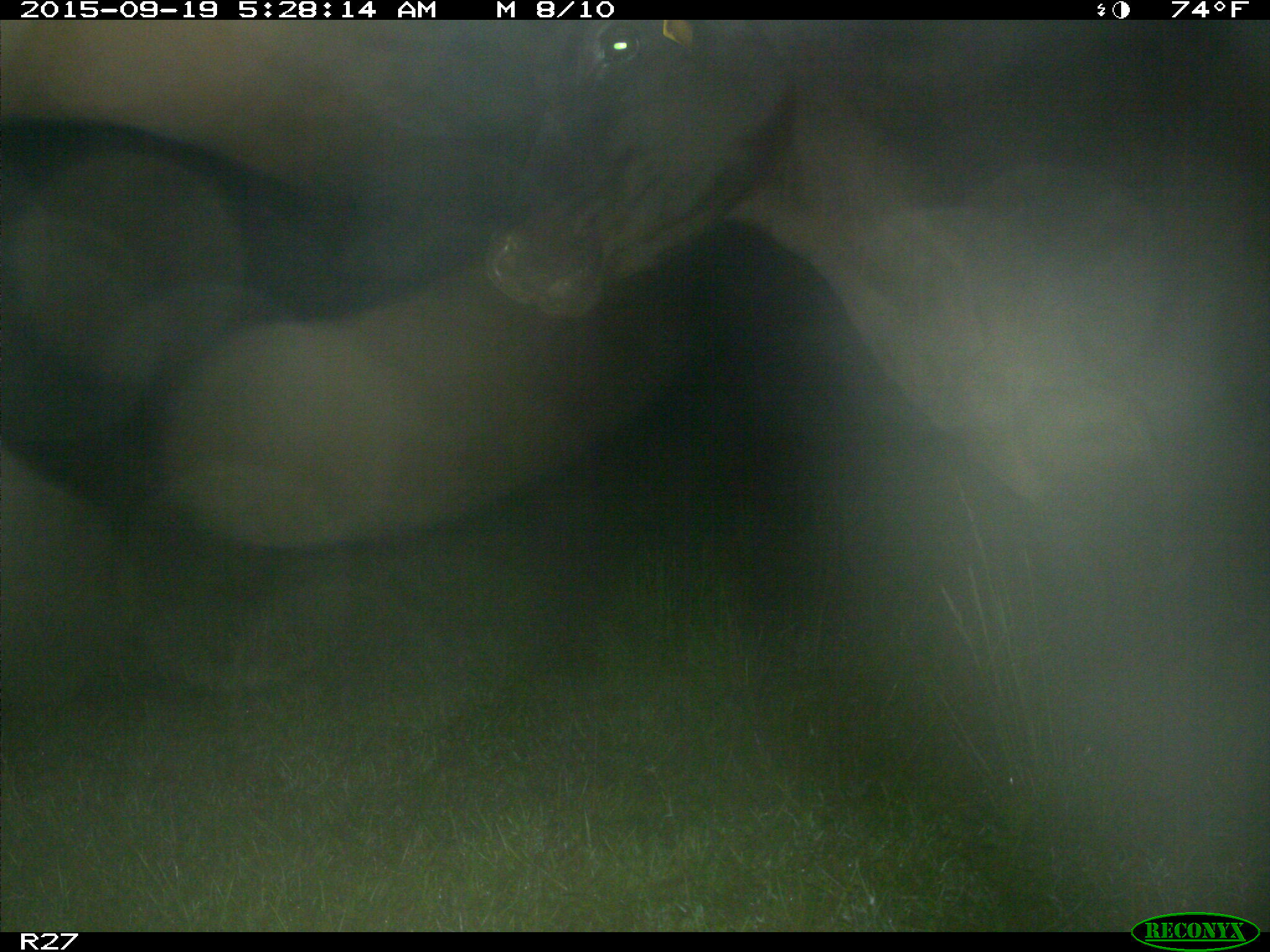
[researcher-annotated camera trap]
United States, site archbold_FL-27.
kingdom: Animalia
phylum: Chordata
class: Mammalia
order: Artiodactyla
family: Bovidae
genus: Bos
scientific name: Bos taurus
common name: domestic cow